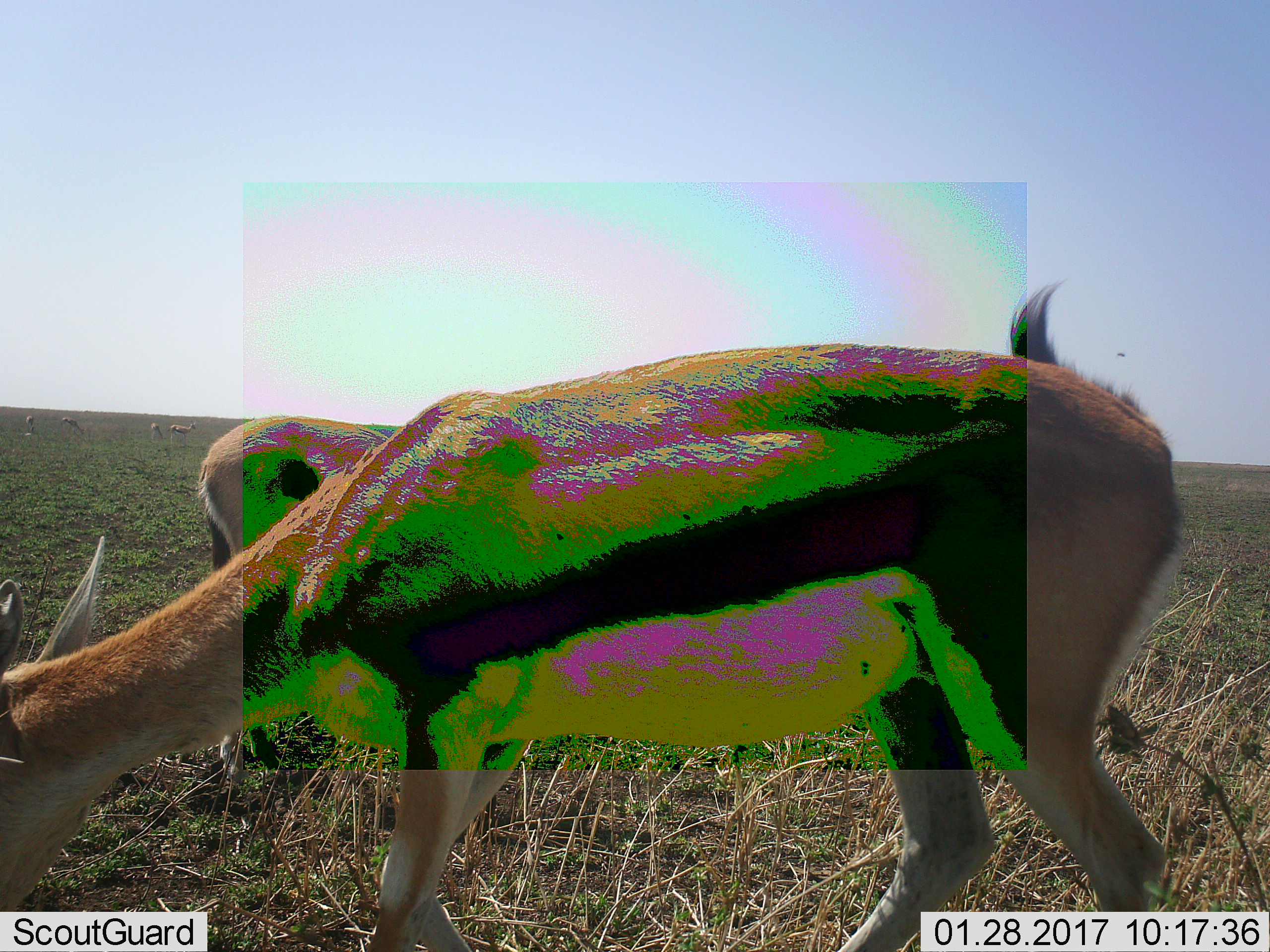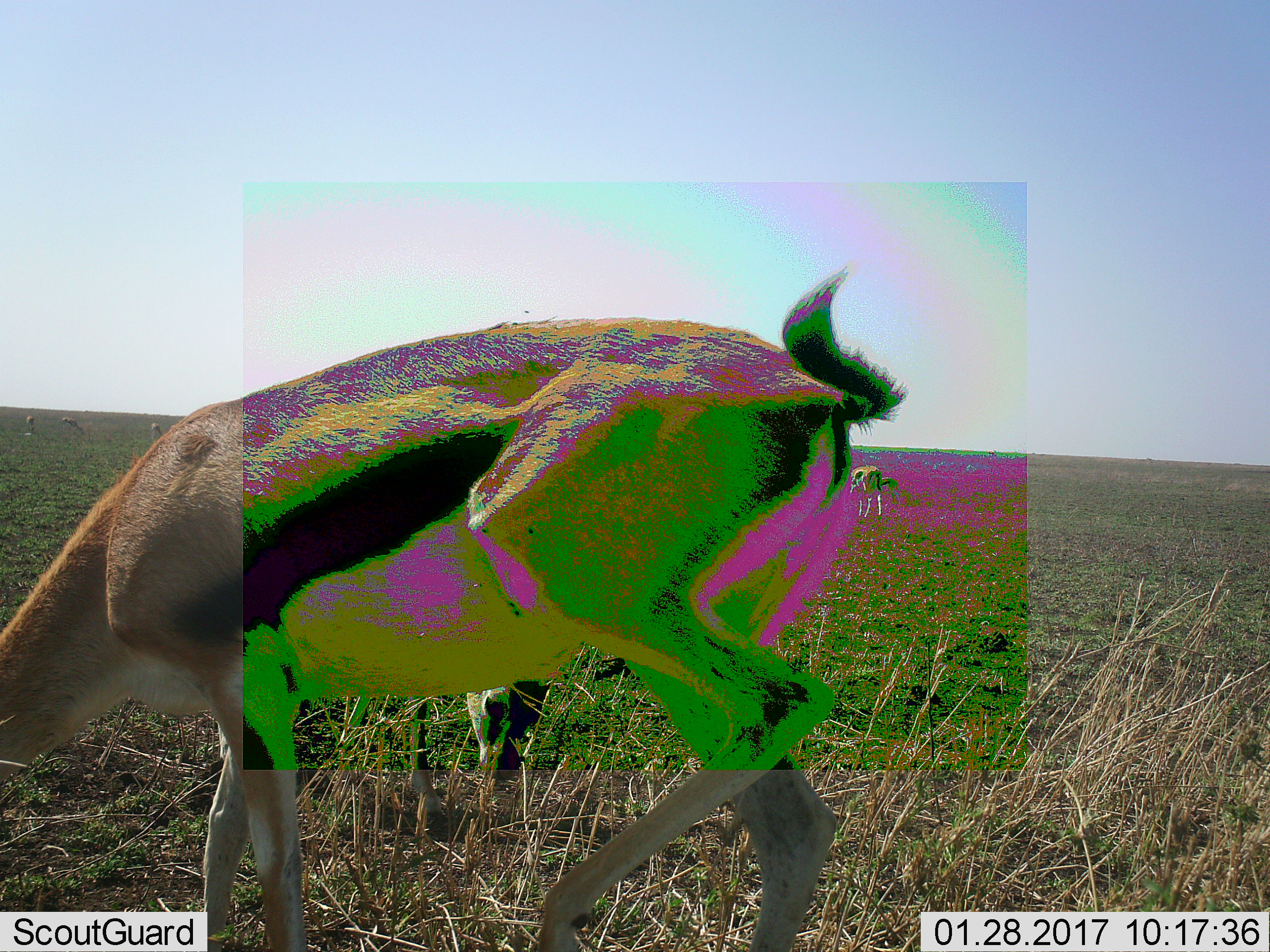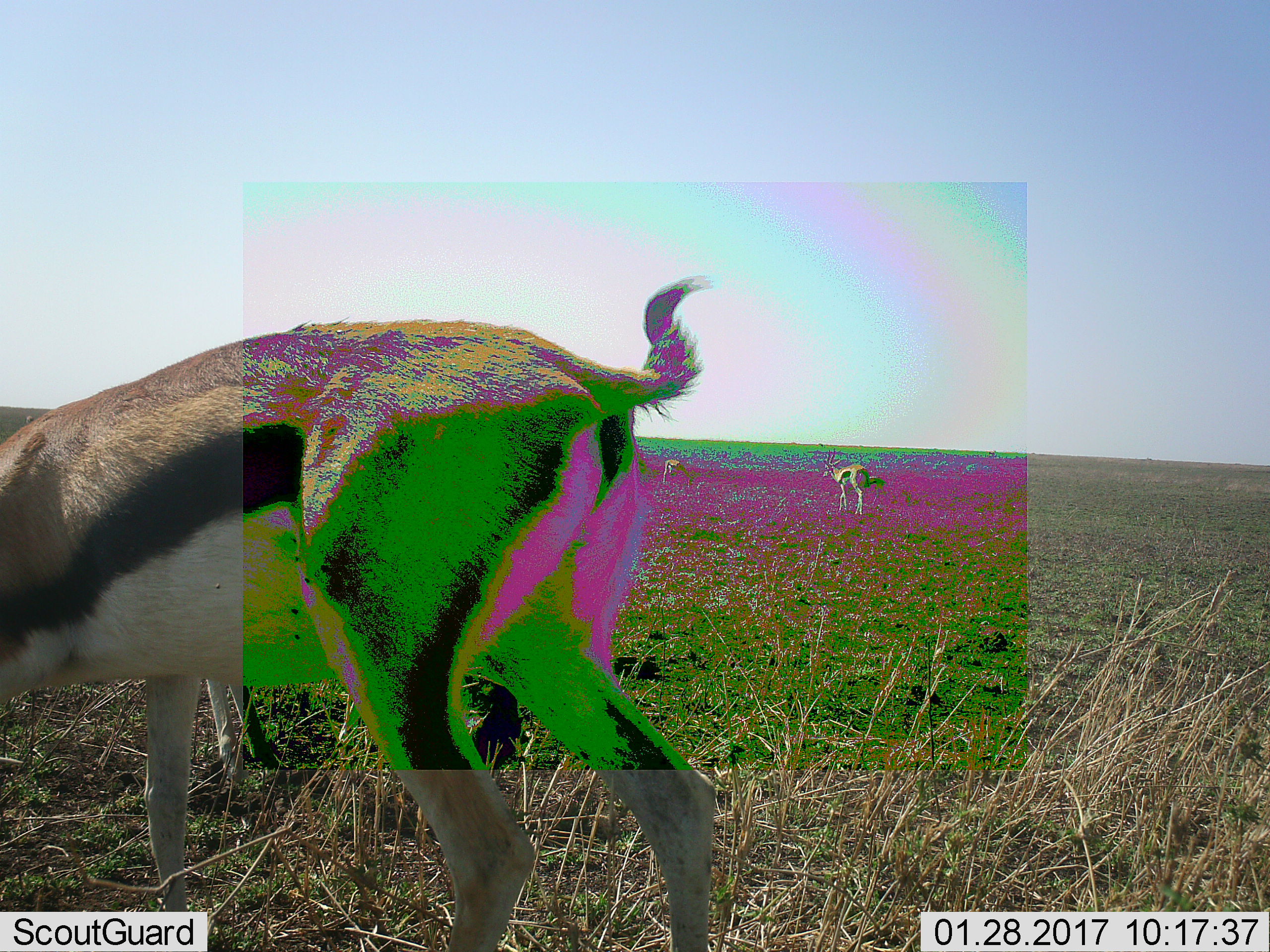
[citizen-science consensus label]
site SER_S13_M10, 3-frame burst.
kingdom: Animalia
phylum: Chordata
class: Mammalia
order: Artiodactyla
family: Bovidae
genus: Eudorcas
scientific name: Eudorcas thomsonii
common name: thomson's gazelle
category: gazellethomsons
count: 4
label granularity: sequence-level